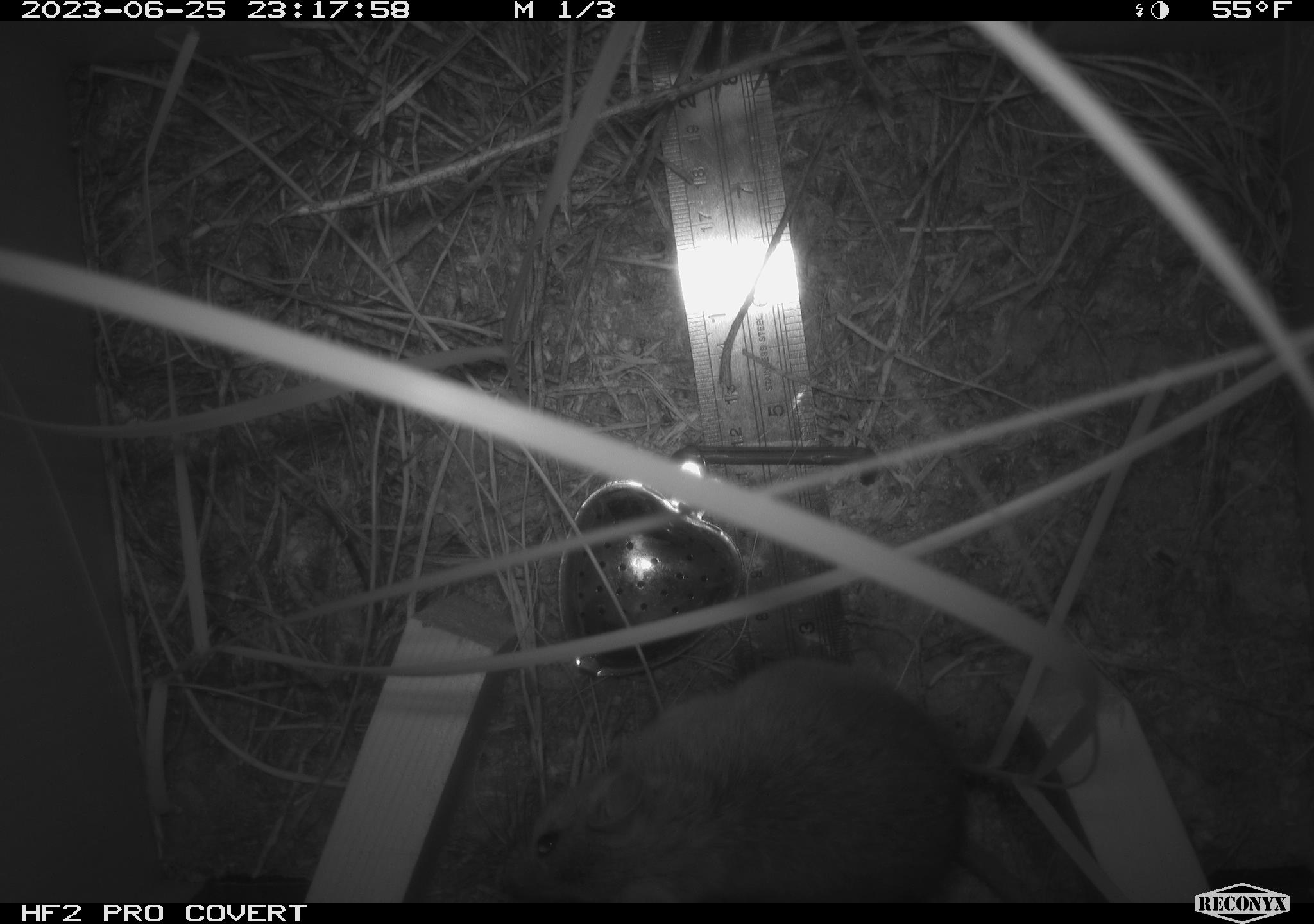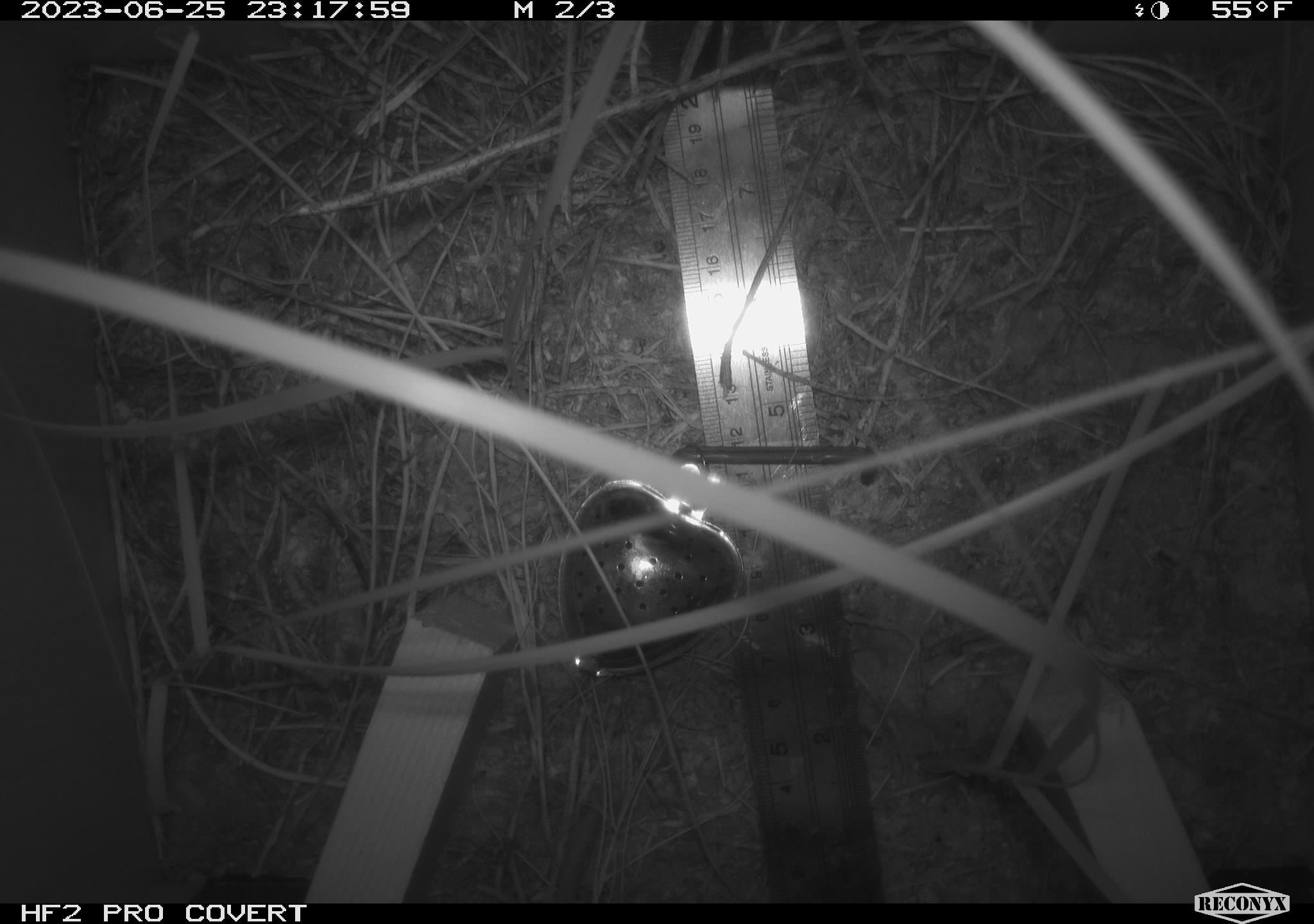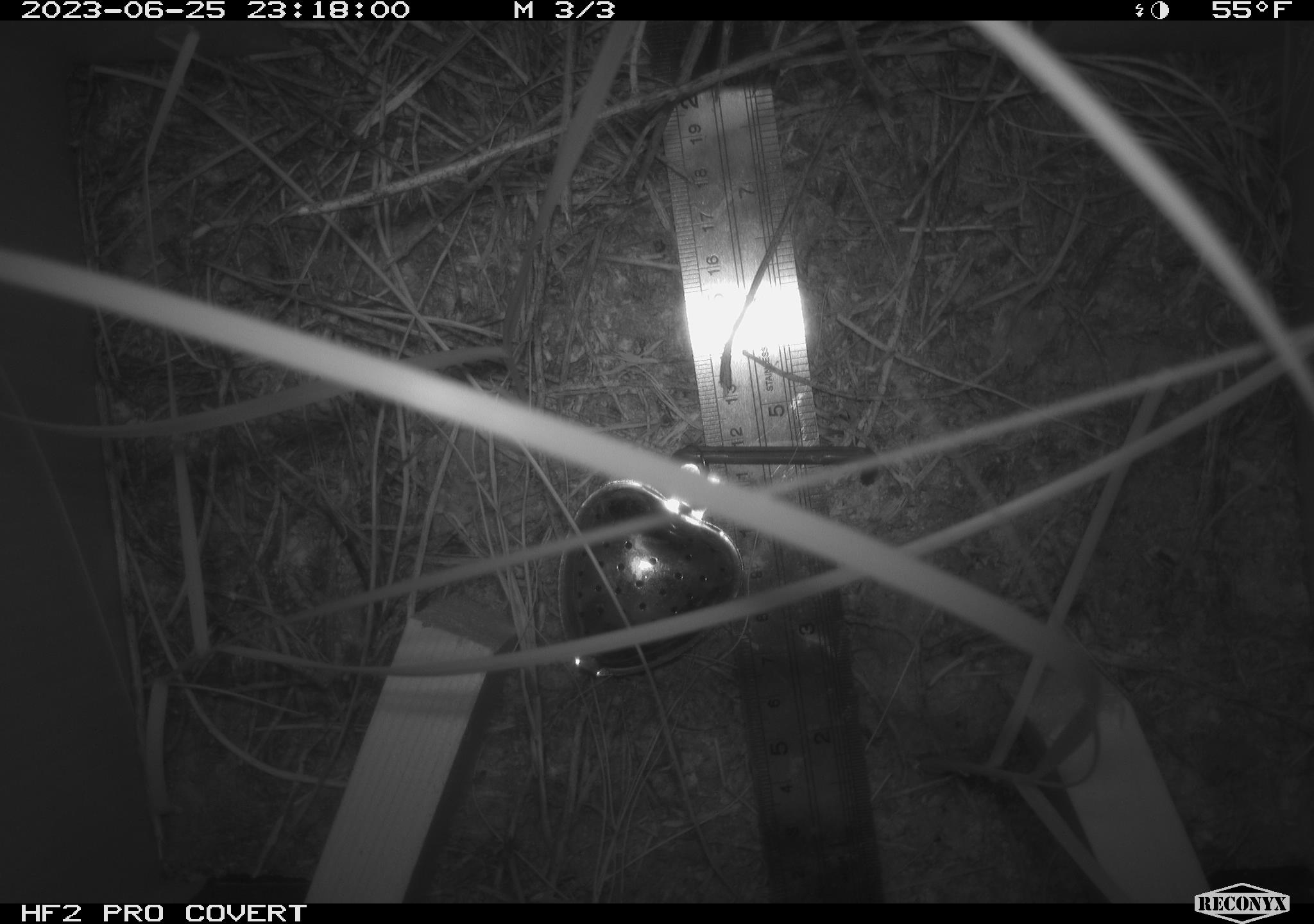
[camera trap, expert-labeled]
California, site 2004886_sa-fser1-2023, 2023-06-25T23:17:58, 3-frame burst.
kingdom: Animalia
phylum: Chordata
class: Mammalia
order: Rodentia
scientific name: Rodentia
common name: mouse species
Mouse species (Rodentia).